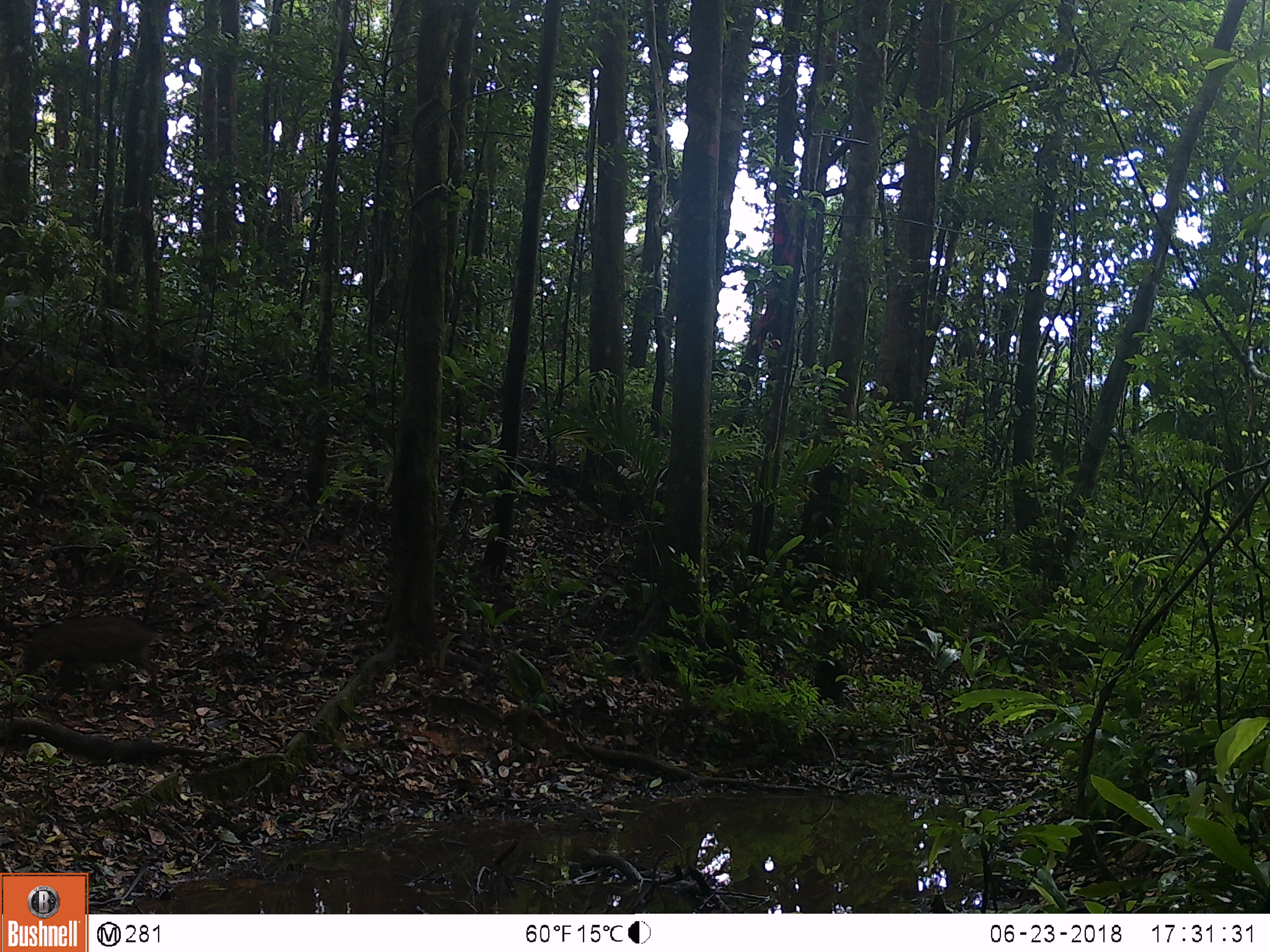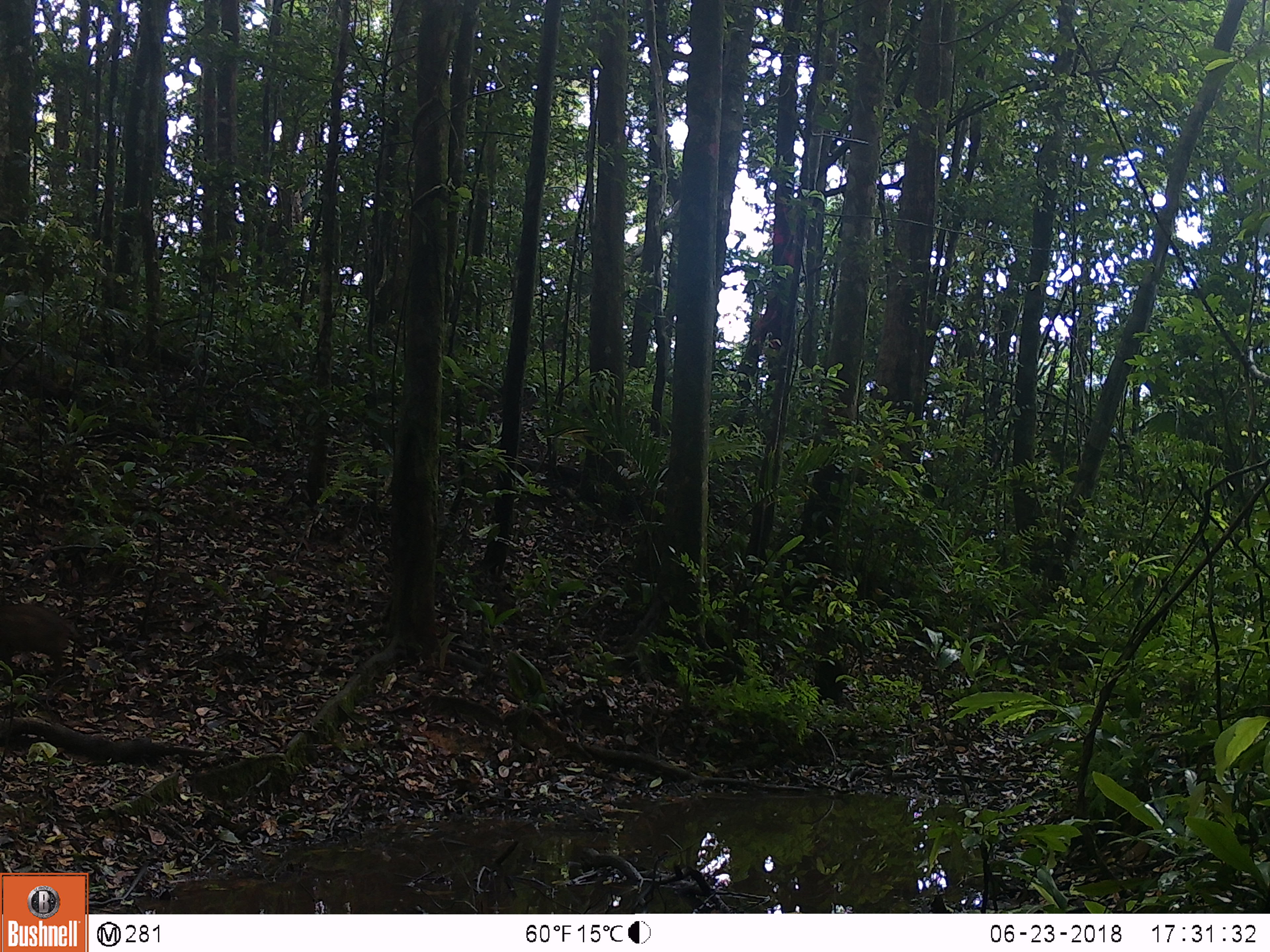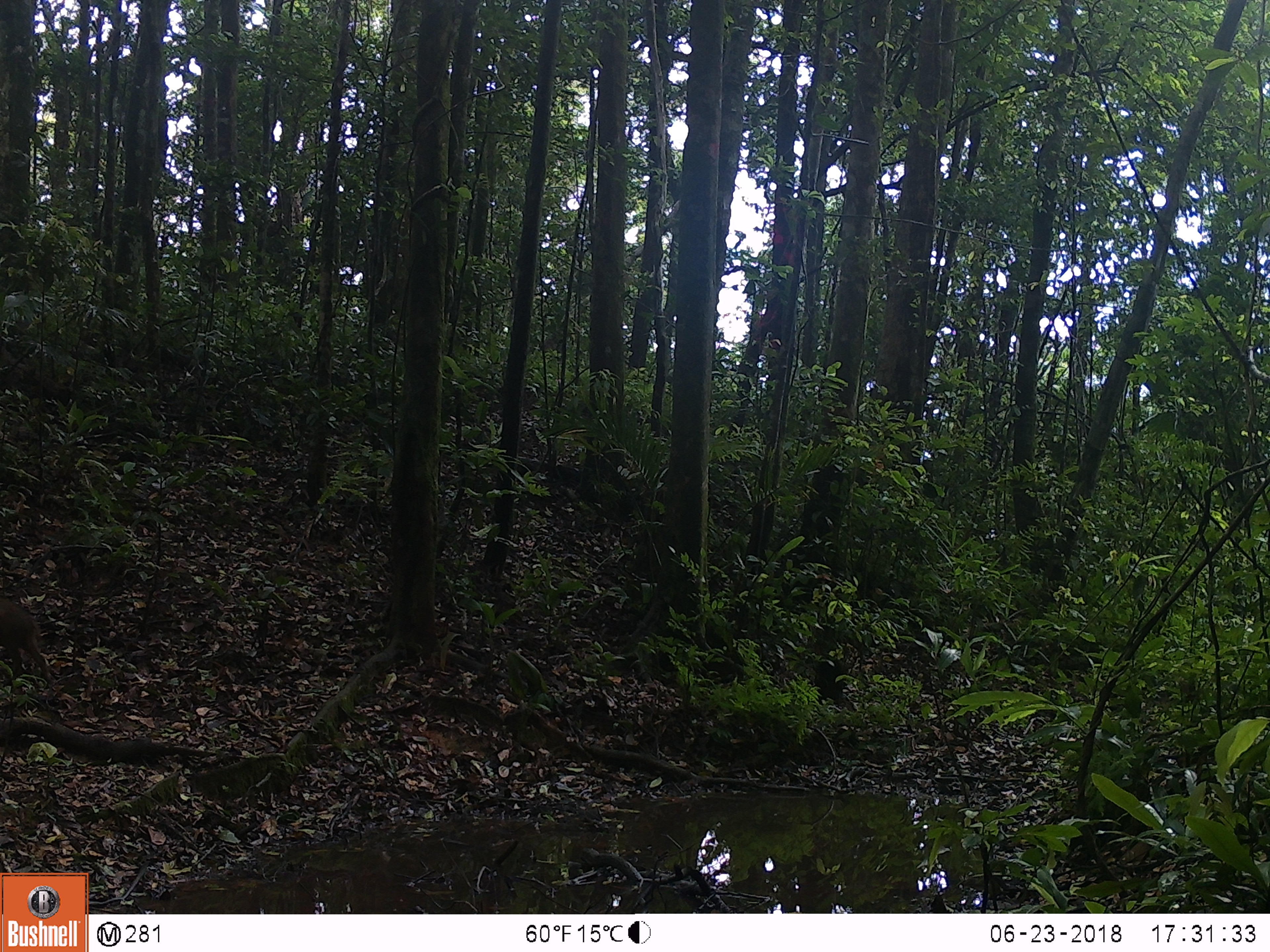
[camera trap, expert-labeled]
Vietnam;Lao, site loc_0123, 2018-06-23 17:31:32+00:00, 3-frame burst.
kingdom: Animalia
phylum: Chordata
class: Mammalia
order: Artiodactyla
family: Suidae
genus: Sus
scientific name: Sus scrofa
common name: eurasian wild pig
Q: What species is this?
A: Eurasian wild pig (Sus scrofa).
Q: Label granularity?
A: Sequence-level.